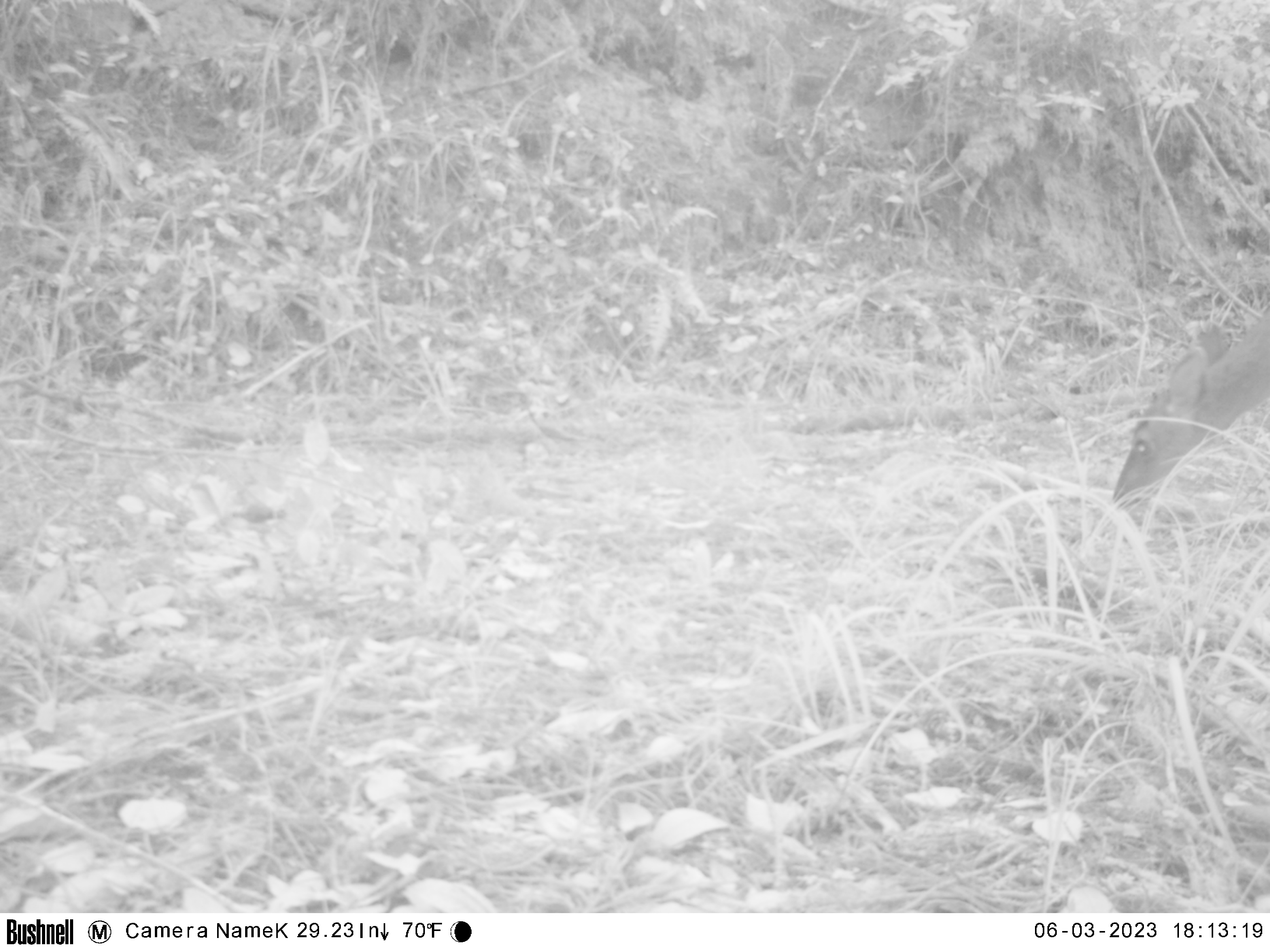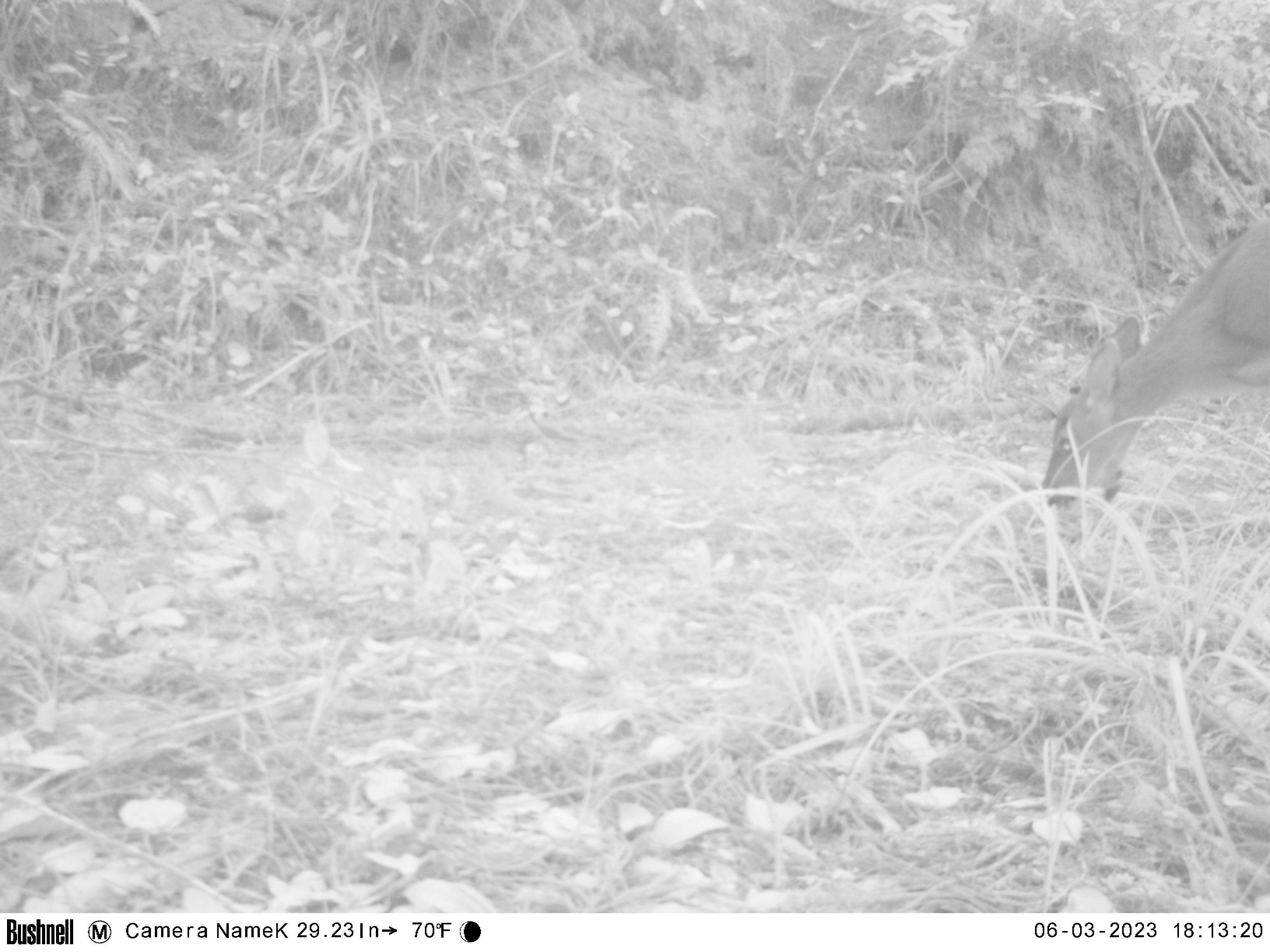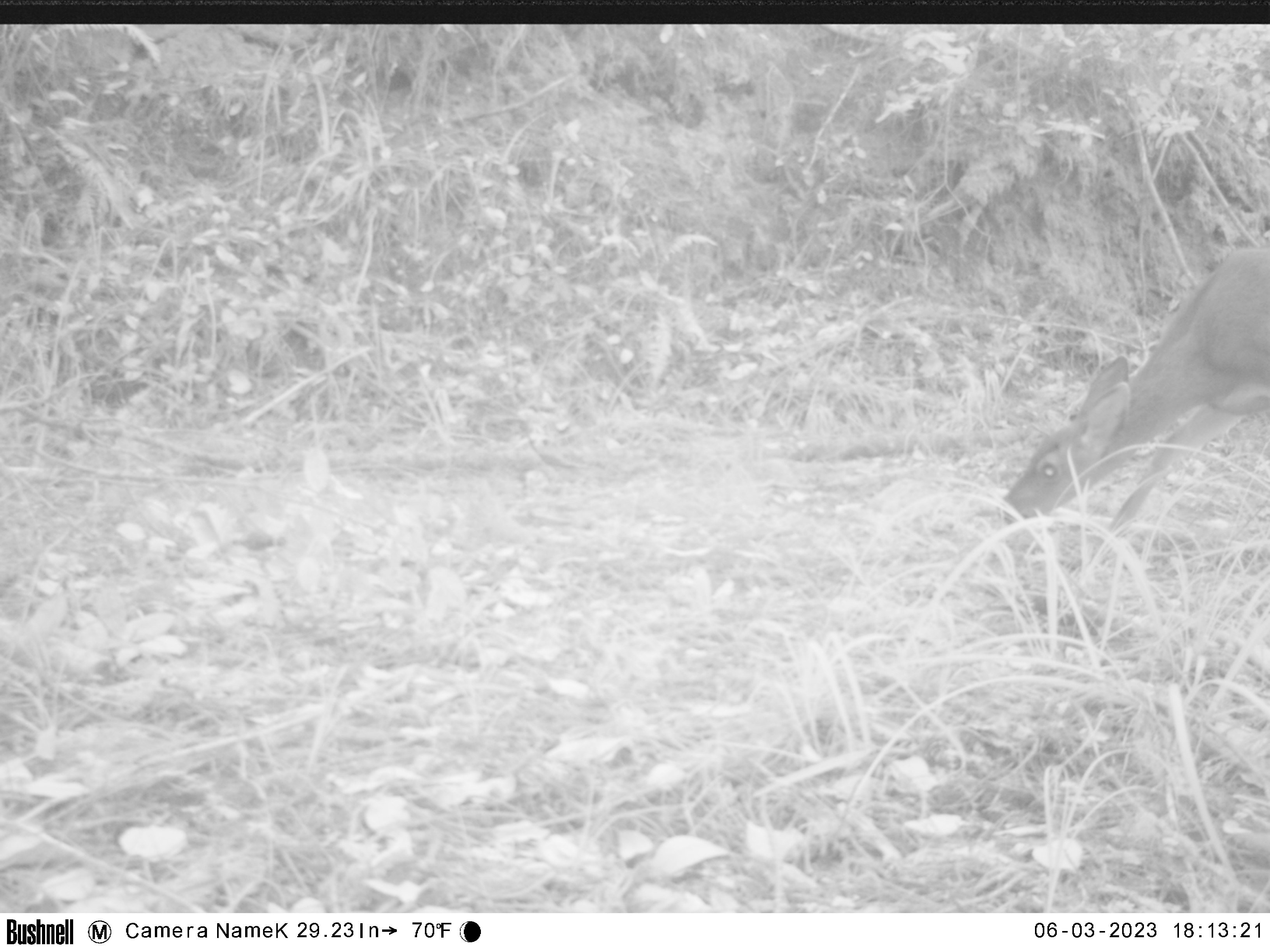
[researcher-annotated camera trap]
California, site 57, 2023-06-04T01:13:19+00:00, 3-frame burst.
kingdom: Animalia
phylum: Chordata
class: Mammalia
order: Artiodactyla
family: Cervidae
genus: Odocoileus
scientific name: Odocoileus hemionus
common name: mule deer